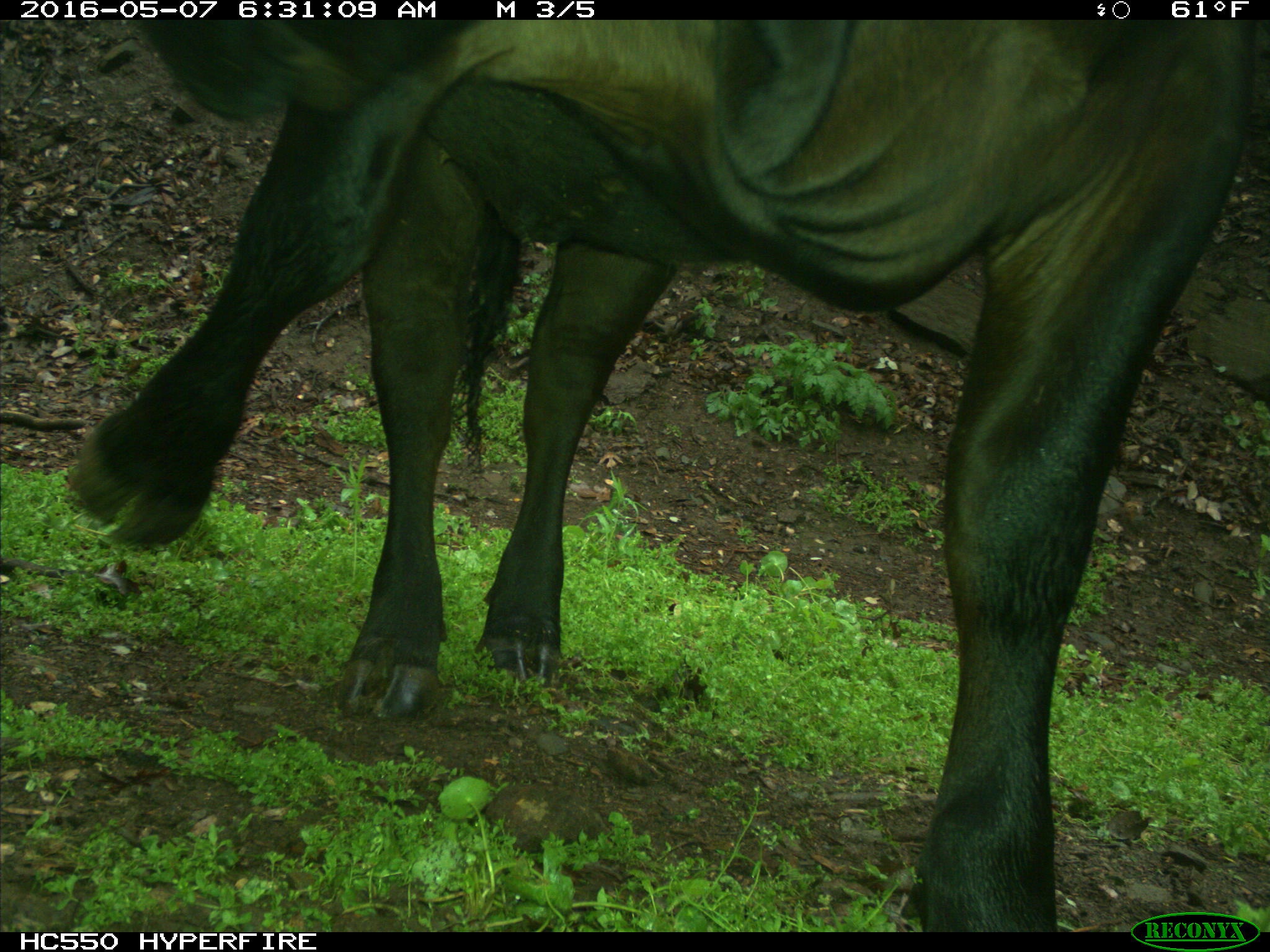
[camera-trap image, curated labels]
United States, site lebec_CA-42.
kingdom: Animalia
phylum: Chordata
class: Mammalia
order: Artiodactyla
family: Bovidae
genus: Bos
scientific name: Bos taurus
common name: domestic cow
Bos taurus (domestic cow).